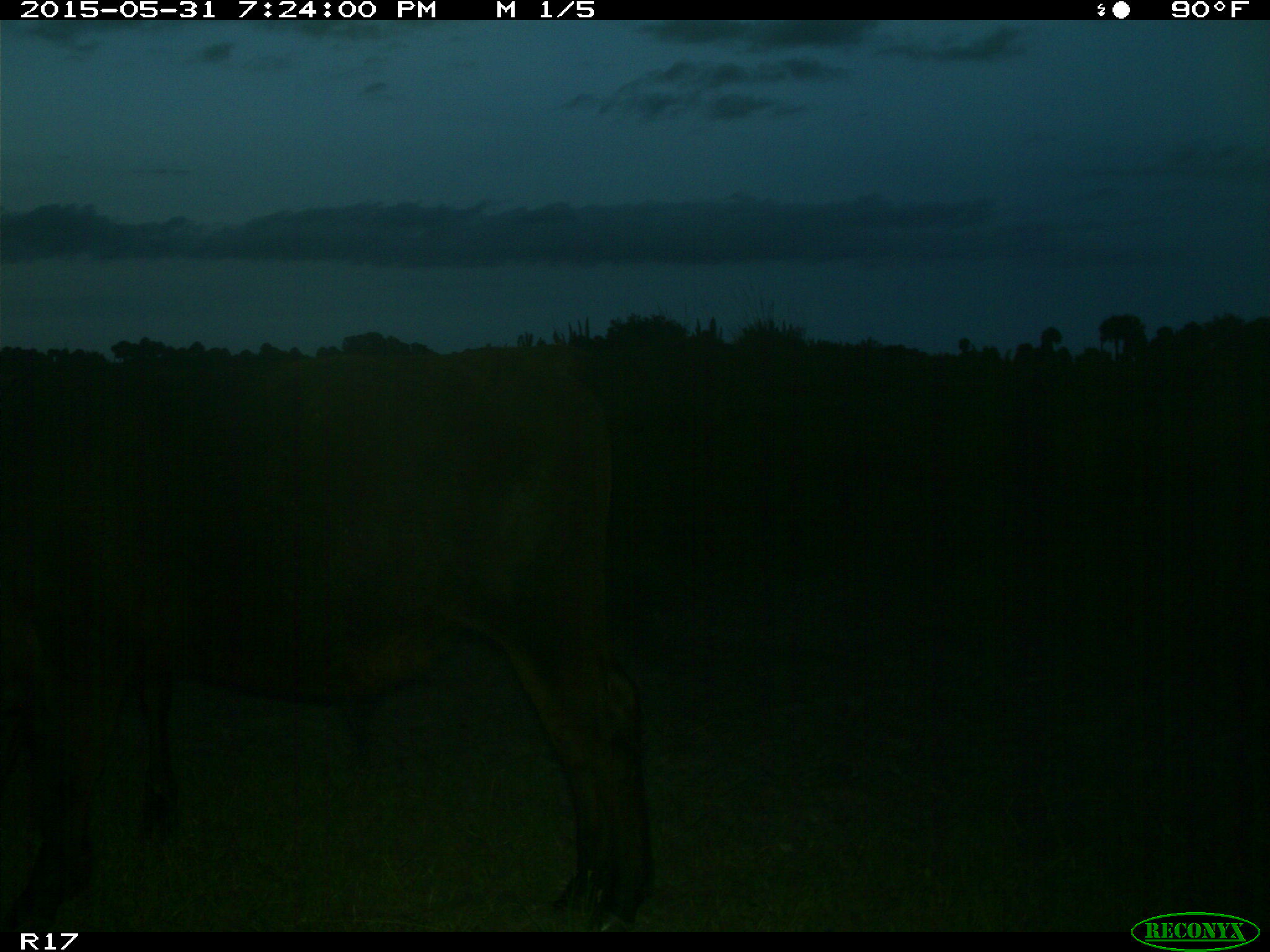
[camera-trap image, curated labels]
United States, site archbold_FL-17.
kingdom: Animalia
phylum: Chordata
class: Mammalia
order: Artiodactyla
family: Bovidae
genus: Bos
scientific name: Bos taurus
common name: domestic cow